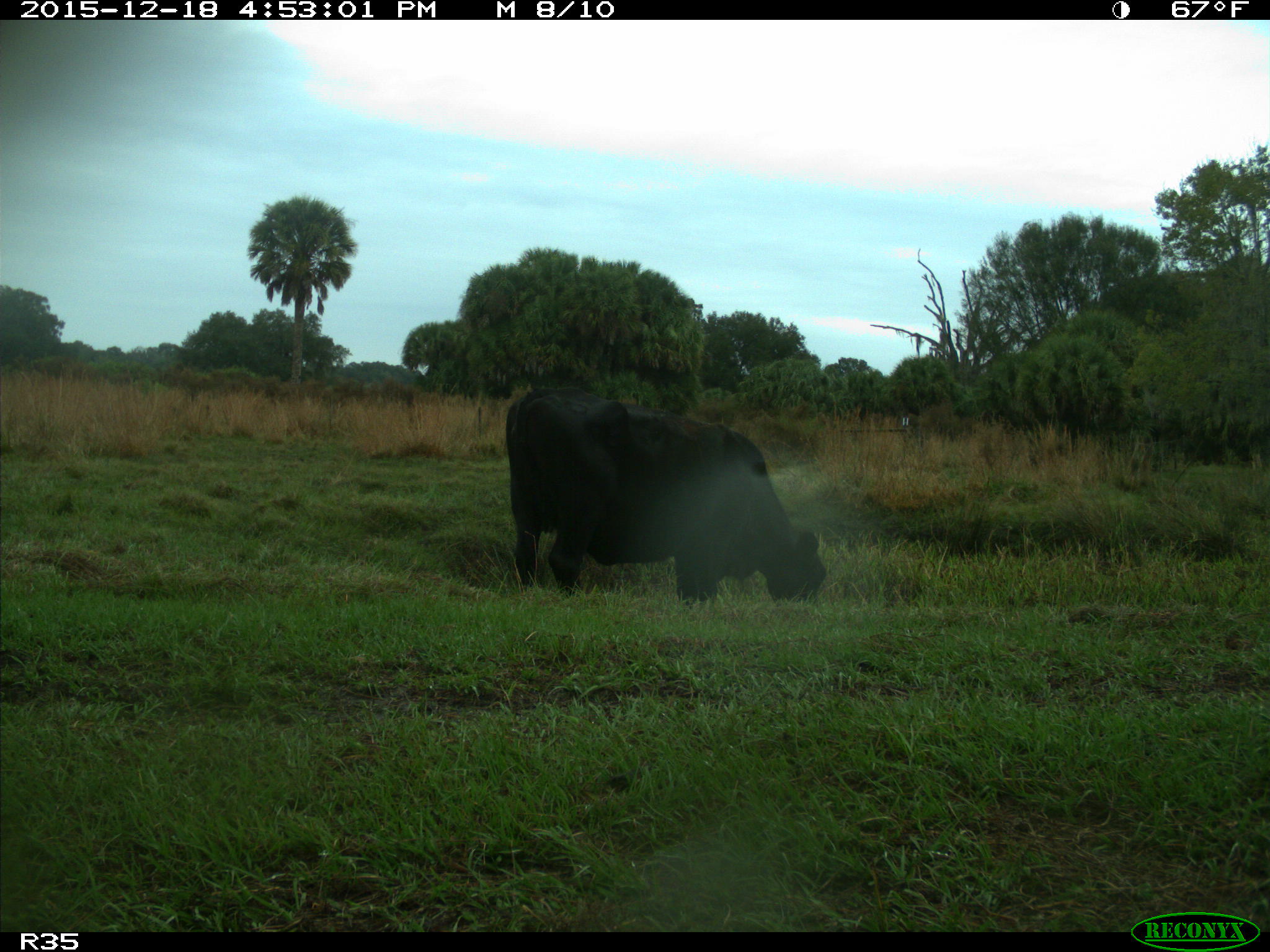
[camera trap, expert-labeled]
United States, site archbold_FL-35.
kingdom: Animalia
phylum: Chordata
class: Mammalia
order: Artiodactyla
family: Bovidae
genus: Bos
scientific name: Bos taurus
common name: domestic cow